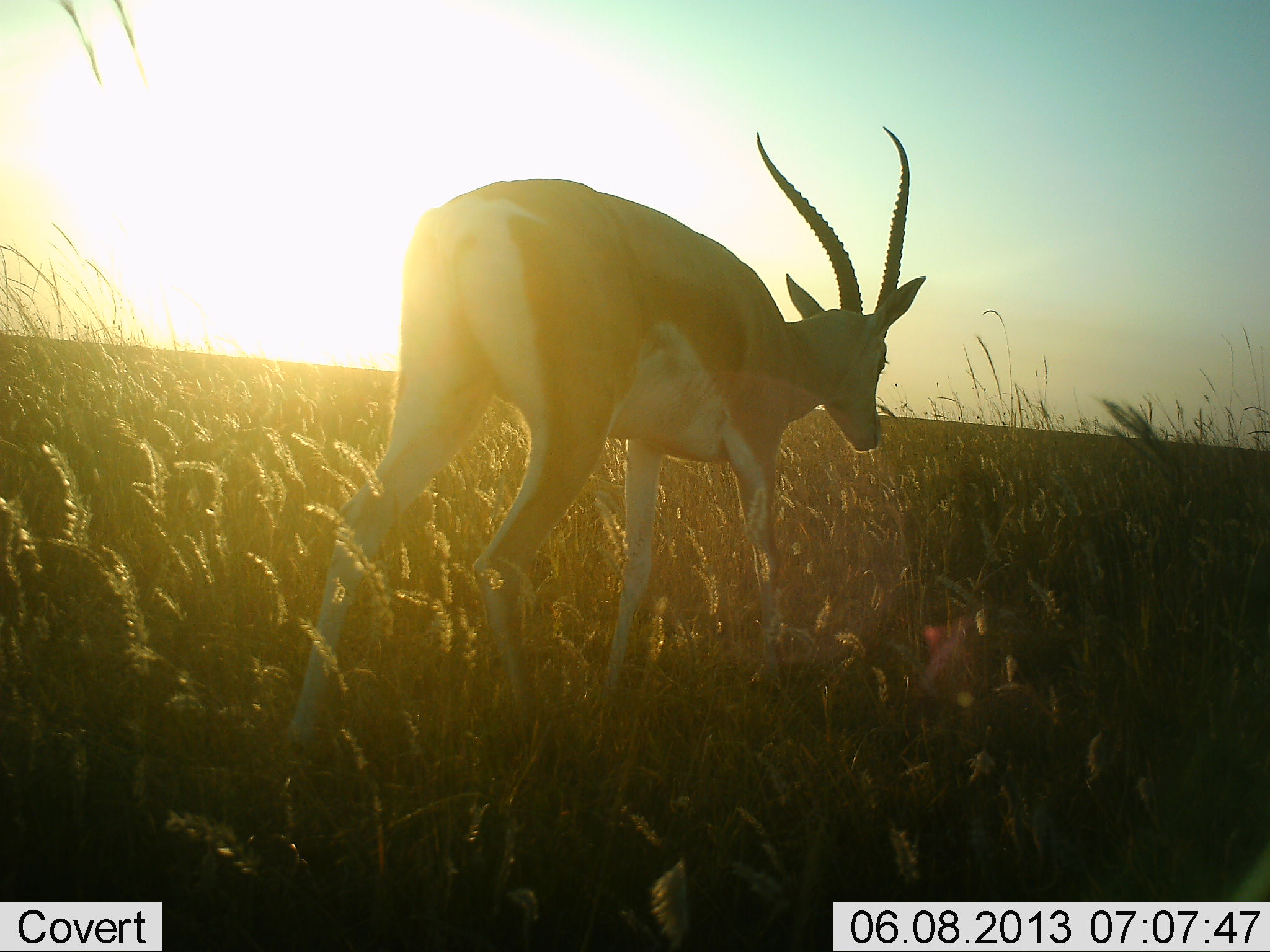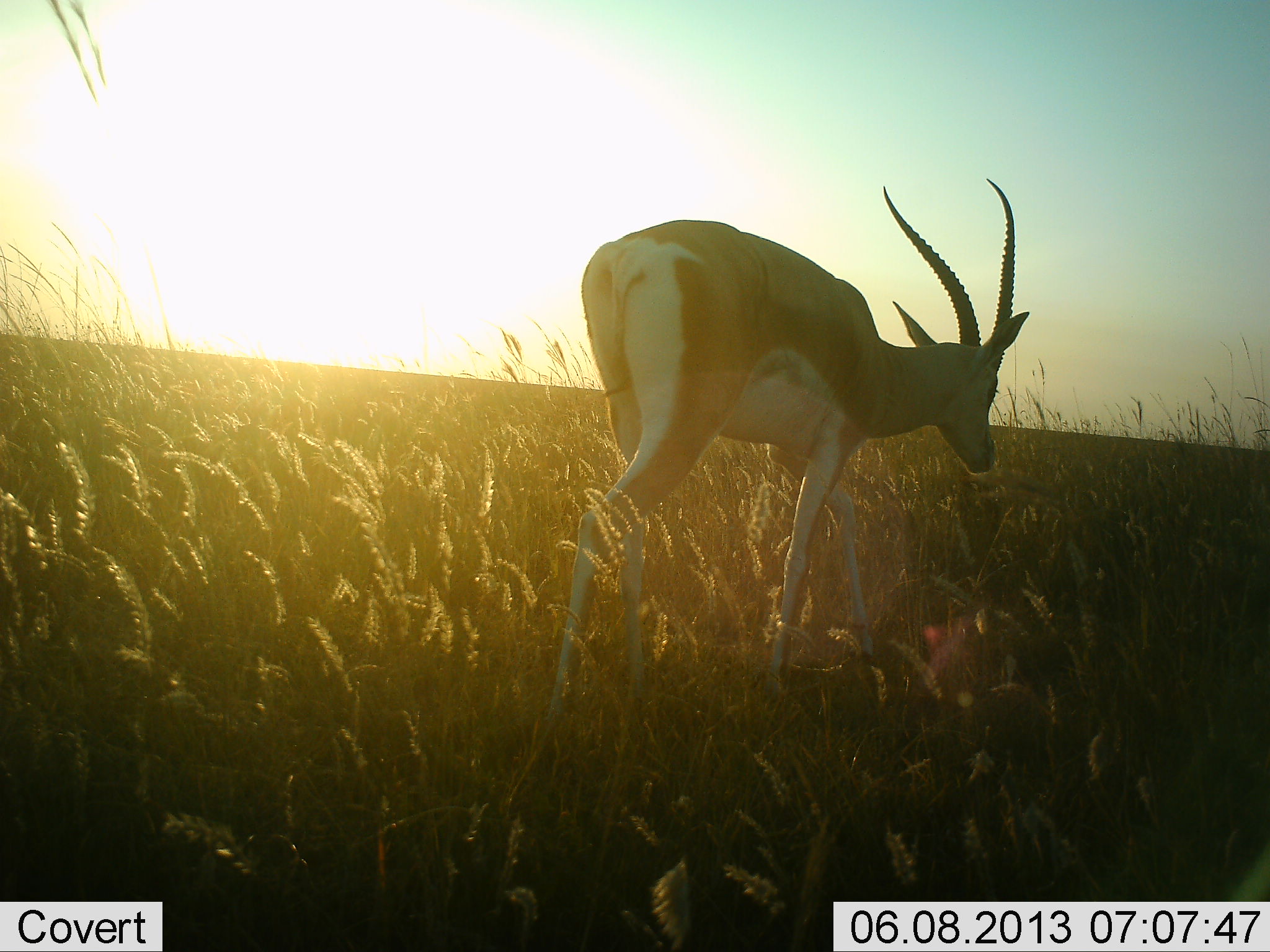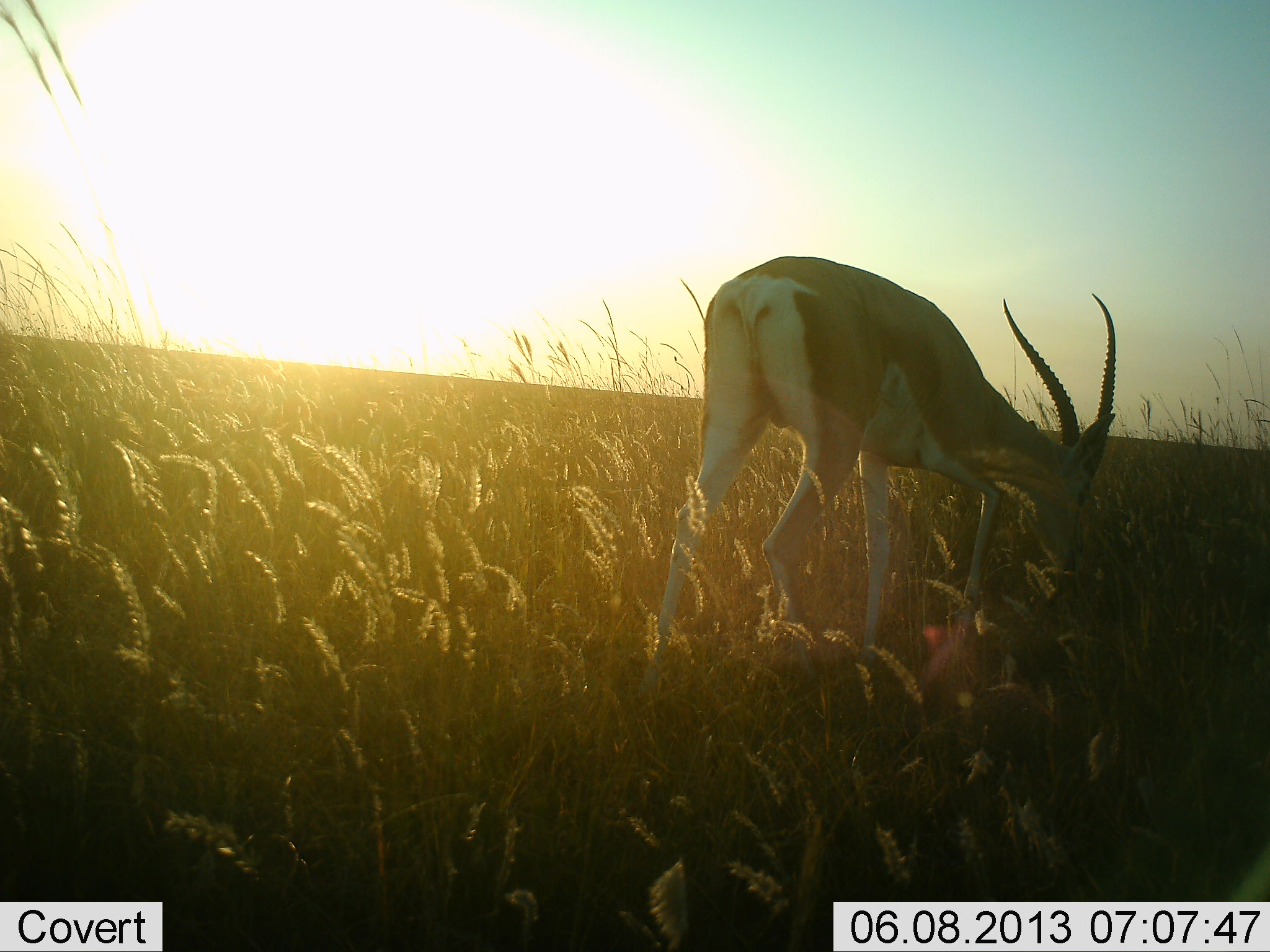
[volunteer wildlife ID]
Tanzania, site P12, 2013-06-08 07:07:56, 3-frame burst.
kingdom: Animalia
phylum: Chordata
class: Mammalia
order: Artiodactyla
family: Bovidae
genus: Nanger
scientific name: Nanger granti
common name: grant's gazelle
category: gazellegrants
Gazellegrants (grant's gazelle) (Nanger granti), count 1. Behavior (volunteer vote fractions): standing 0%, resting 0%, moving 90%, interacting 0%. Young present (vote fraction): 0%. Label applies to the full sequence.